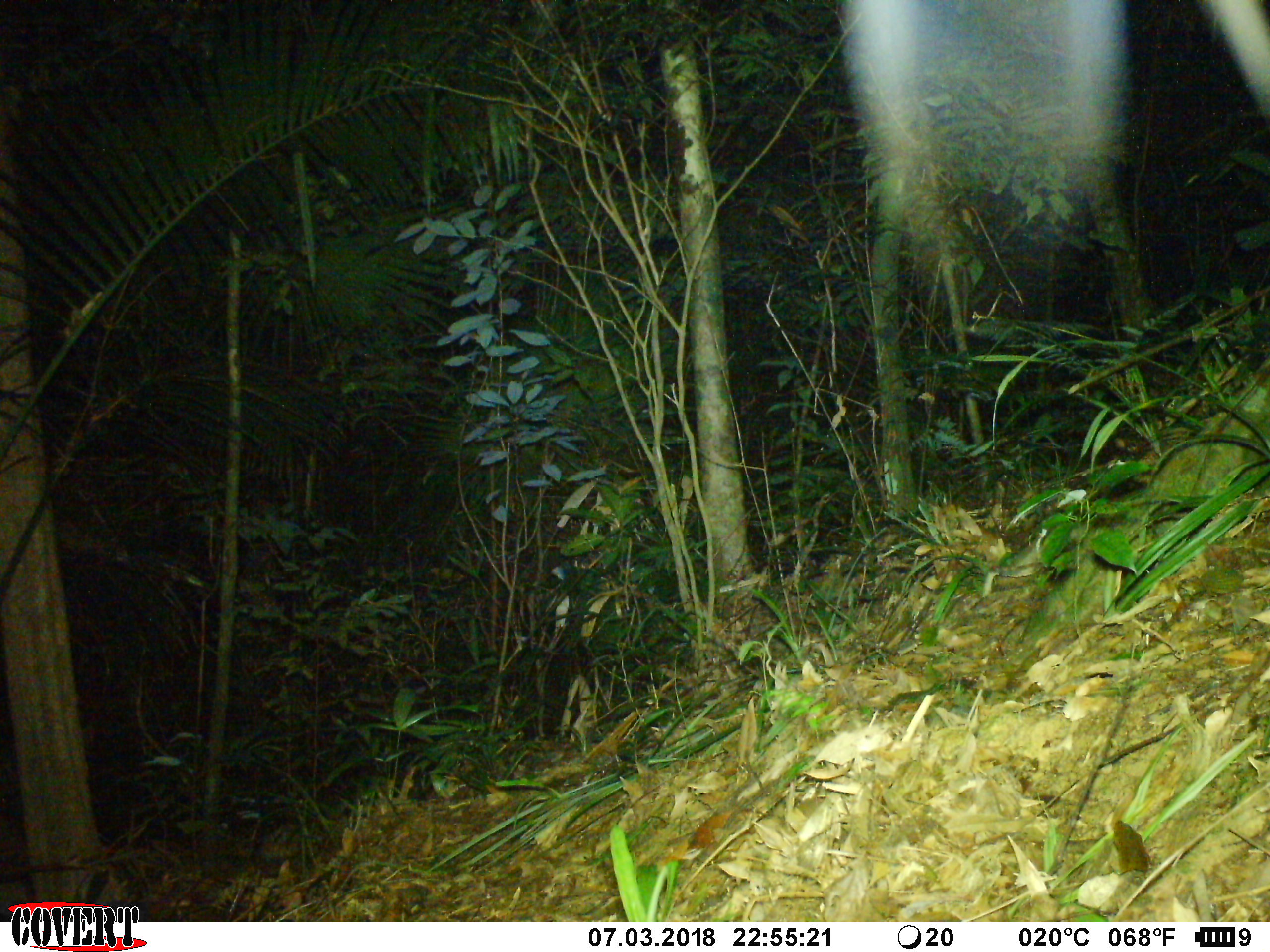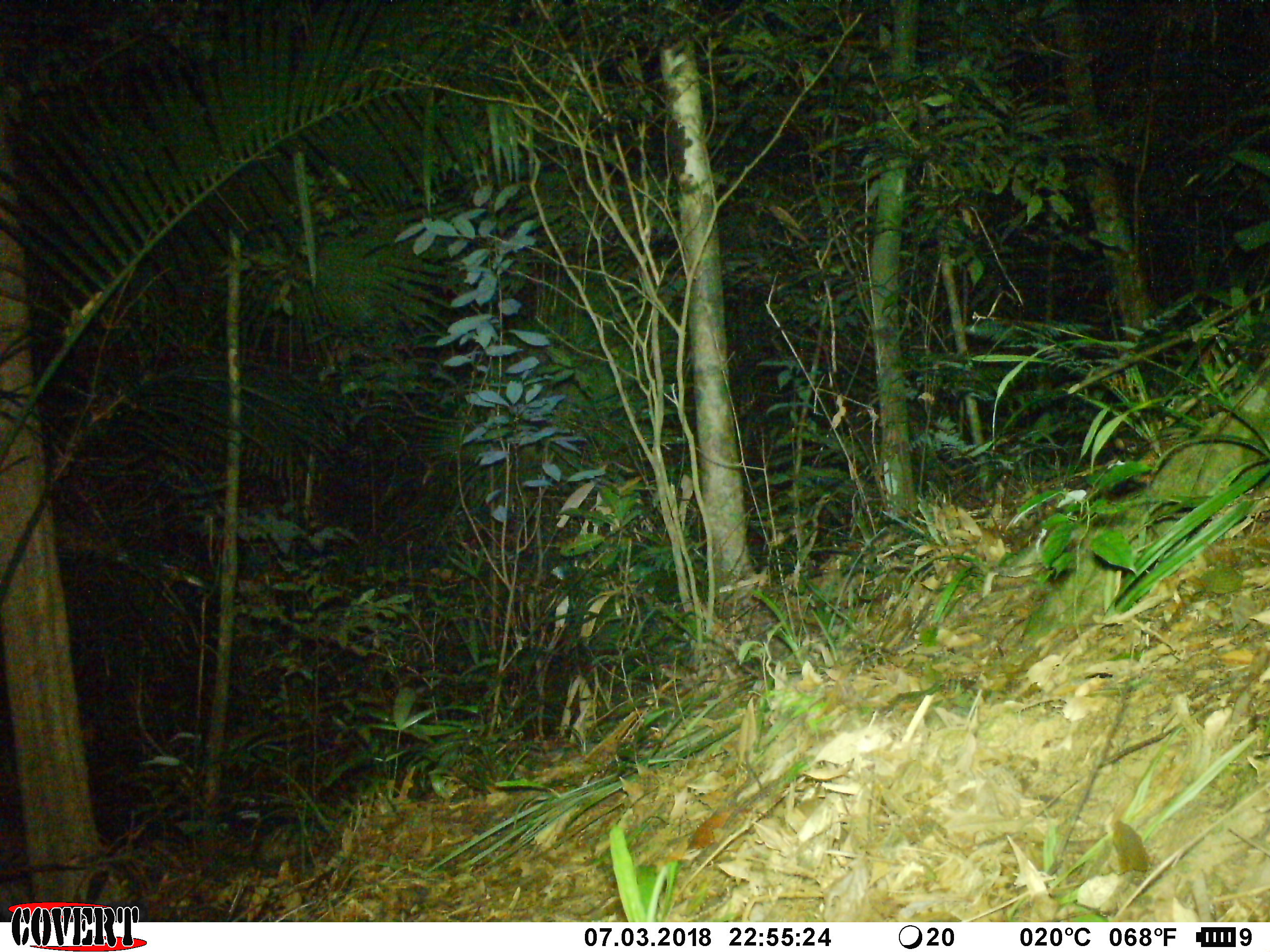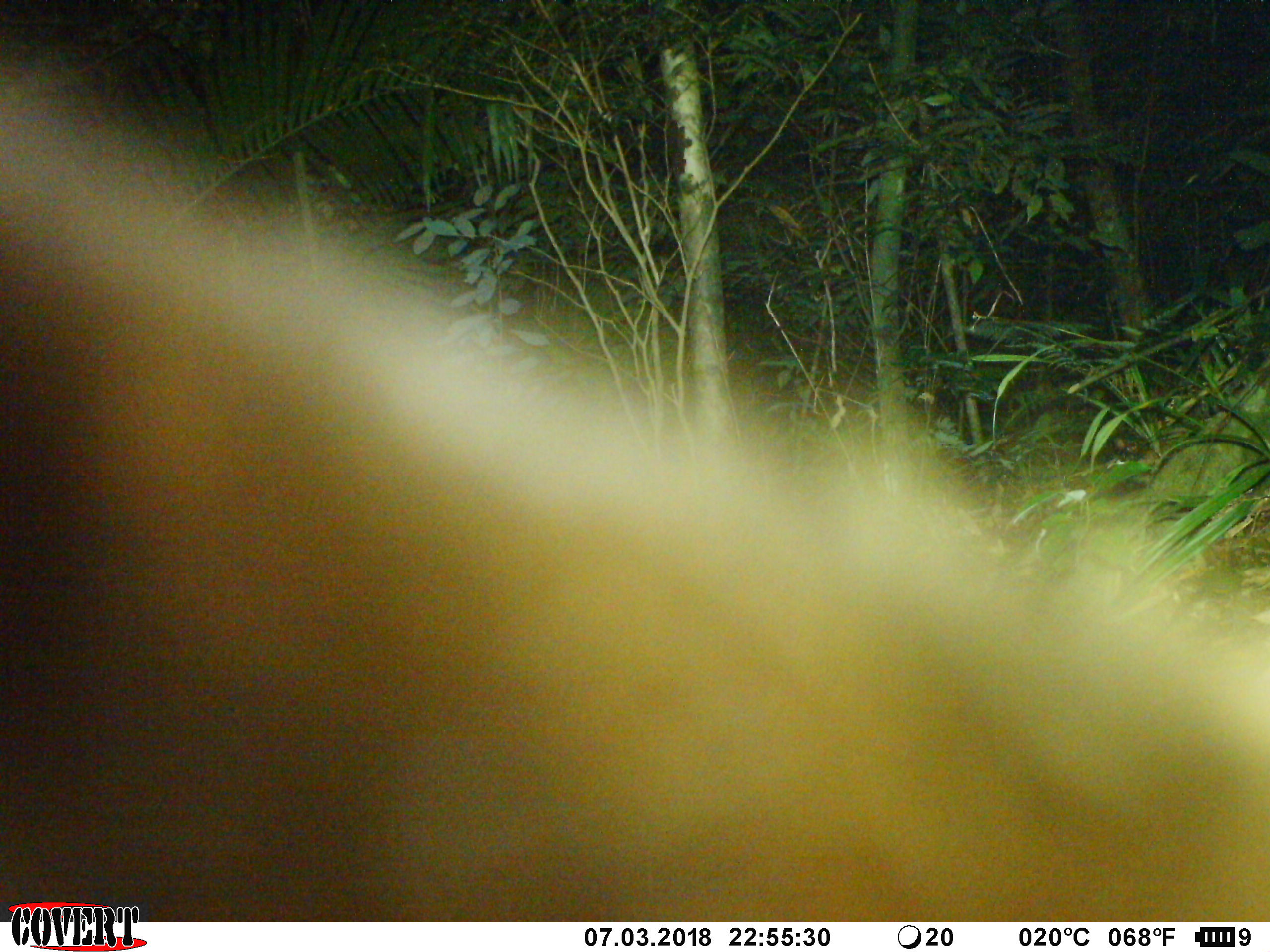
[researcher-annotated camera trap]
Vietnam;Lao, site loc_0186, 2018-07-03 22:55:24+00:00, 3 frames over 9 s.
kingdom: Animalia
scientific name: Animalia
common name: animal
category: unidentified animal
Unidentified animal (animal) (Animalia). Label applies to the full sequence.